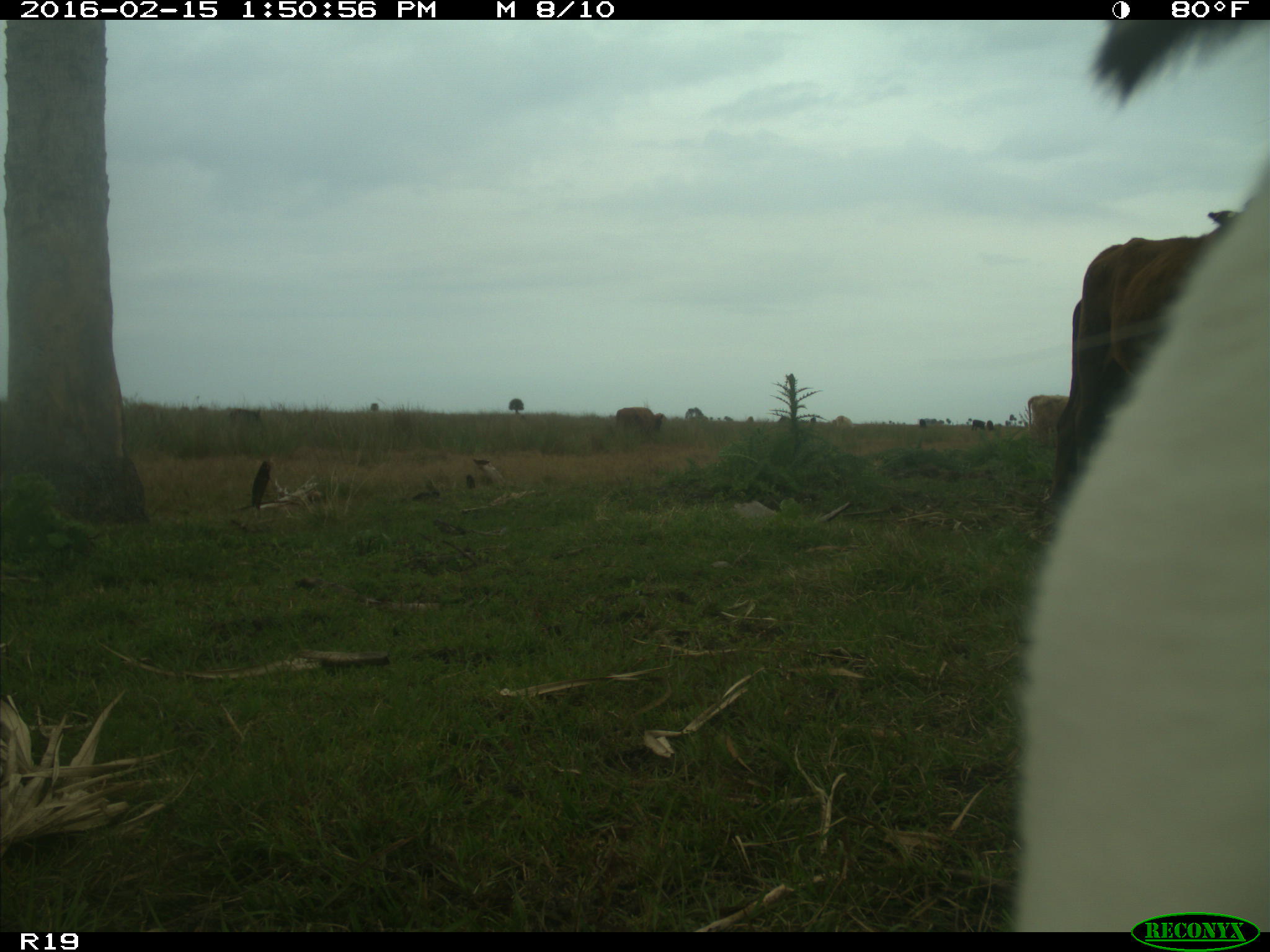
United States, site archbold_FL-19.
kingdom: Animalia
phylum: Chordata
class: Mammalia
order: Artiodactyla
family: Bovidae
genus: Bos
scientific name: Bos taurus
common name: domestic cow